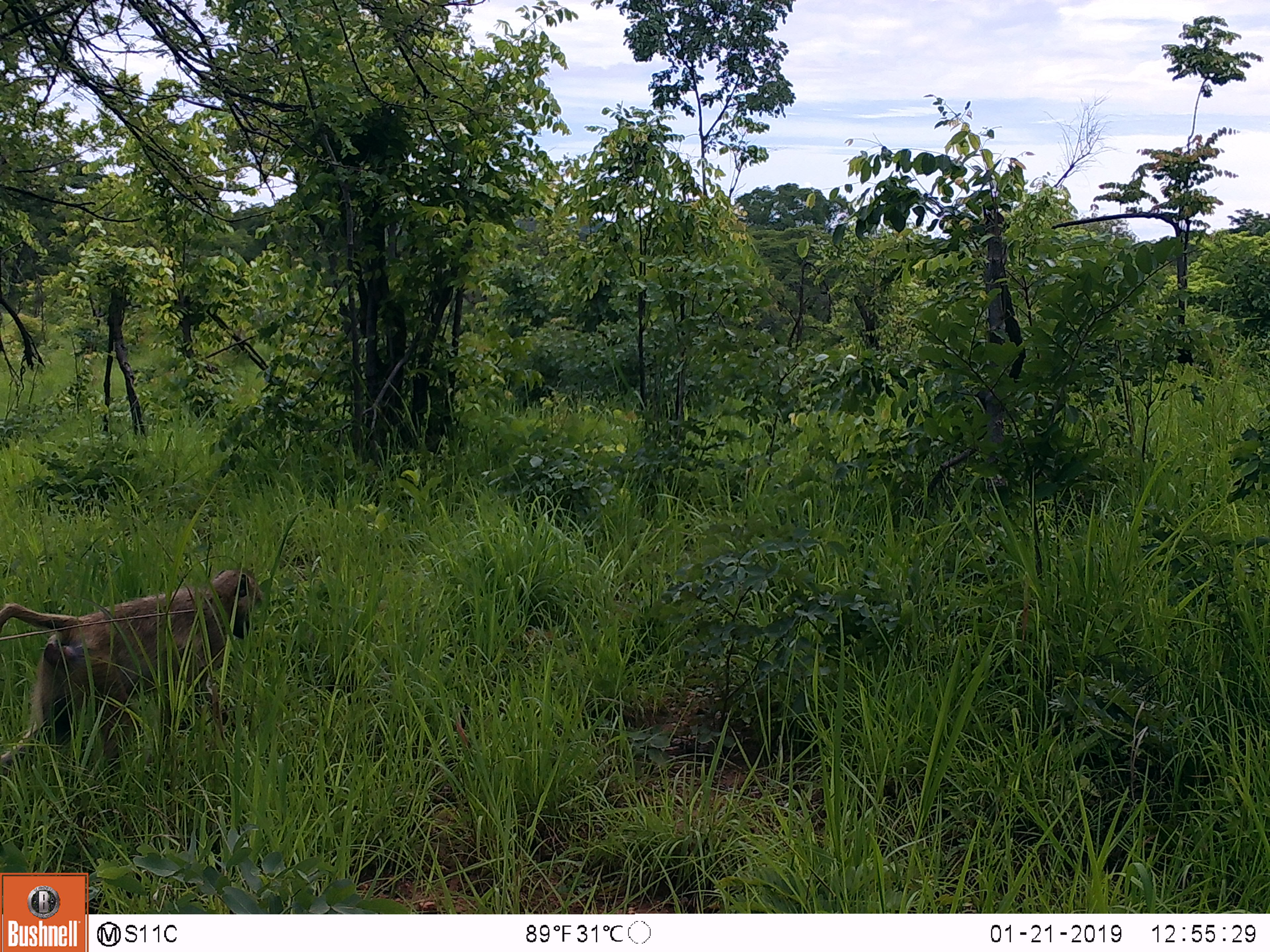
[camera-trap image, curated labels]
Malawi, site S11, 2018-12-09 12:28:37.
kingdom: Animalia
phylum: Chordata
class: Mammalia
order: Primates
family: Cercopithecidae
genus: Papio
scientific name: Papio cynocephalus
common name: yellow baboon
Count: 1.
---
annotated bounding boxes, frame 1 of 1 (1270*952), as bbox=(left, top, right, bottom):
yellow baboon: bbox=(0, 559, 285, 777)